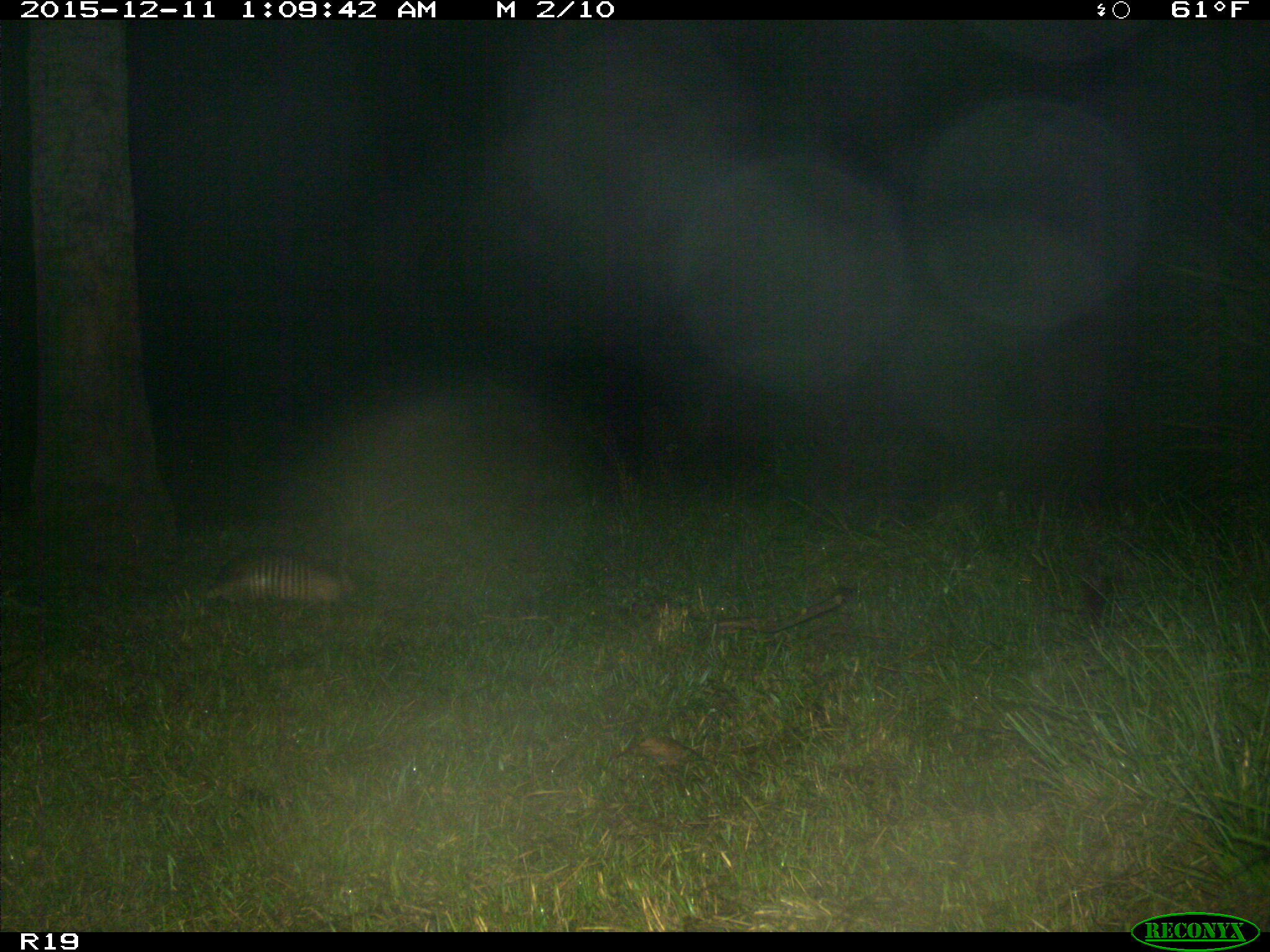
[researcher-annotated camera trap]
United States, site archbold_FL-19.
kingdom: Animalia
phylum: Chordata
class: Mammalia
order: Cingulata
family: Dasypodidae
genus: Dasypus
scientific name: Dasypus novemcinctus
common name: nine-banded armadillo